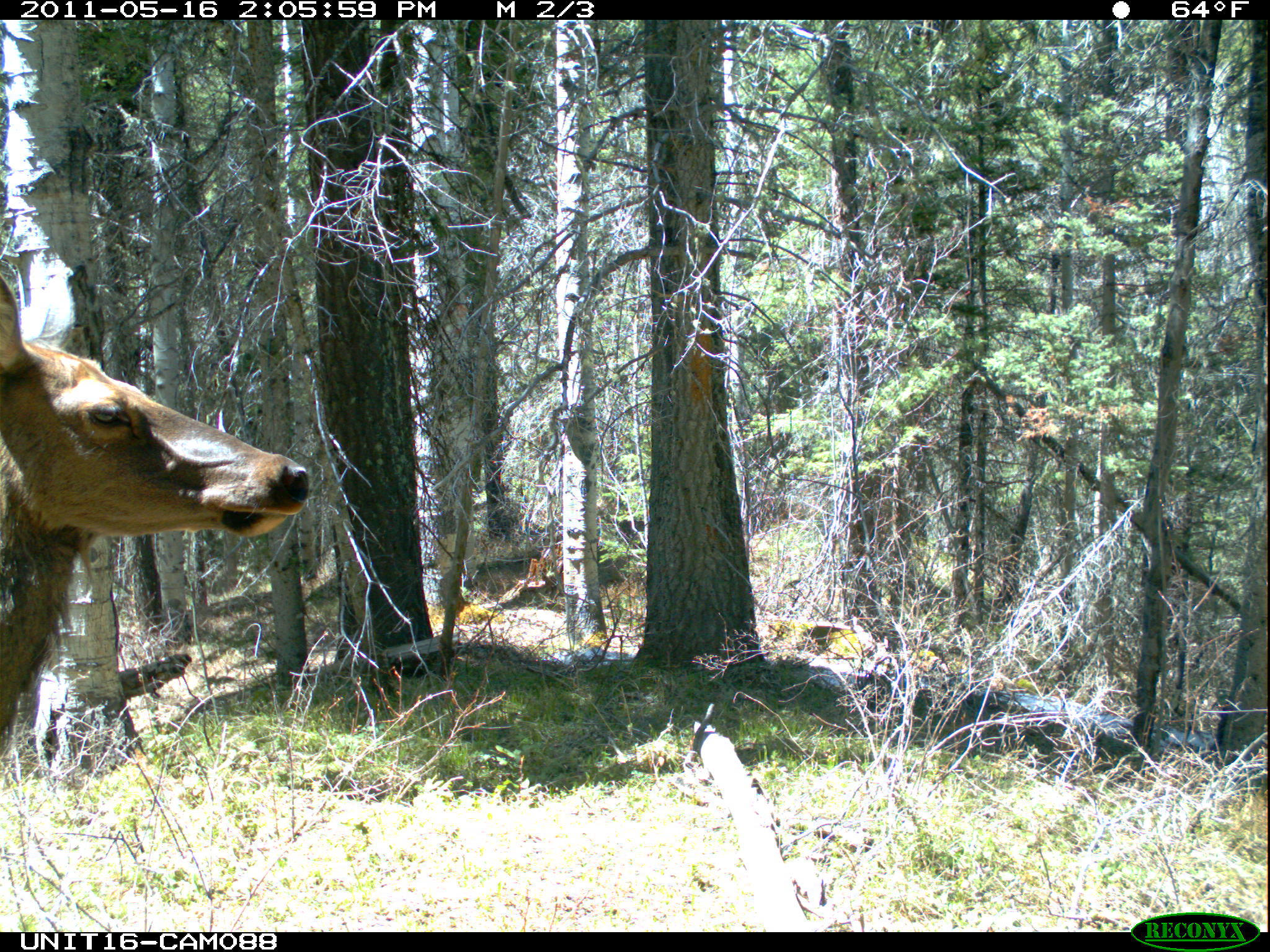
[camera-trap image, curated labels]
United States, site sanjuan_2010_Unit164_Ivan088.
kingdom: Animalia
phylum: Chordata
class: Mammalia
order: Artiodactyla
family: Cervidae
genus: Cervus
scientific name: Cervus elaphus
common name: red deer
Cervus elaphus (red deer).